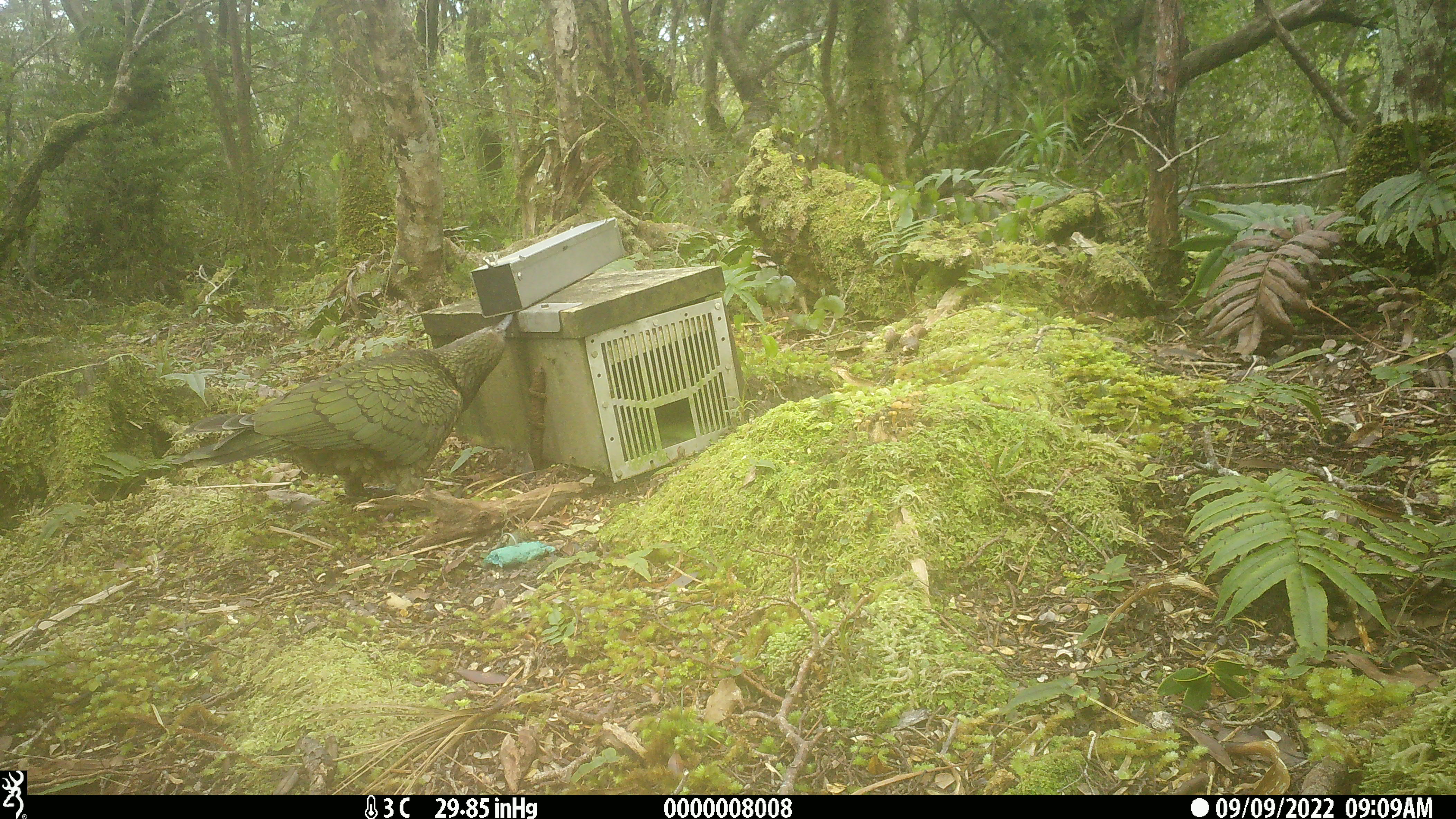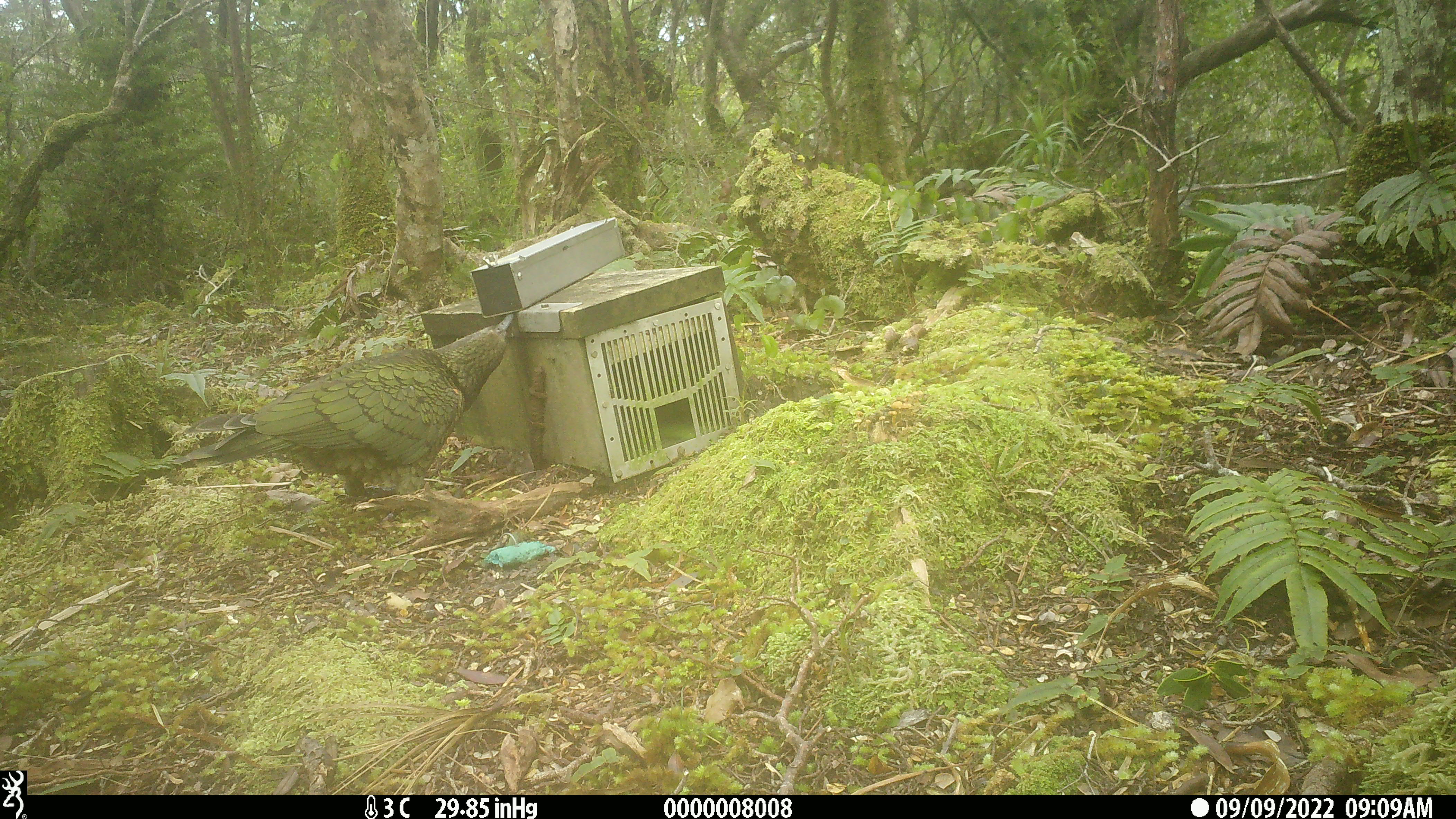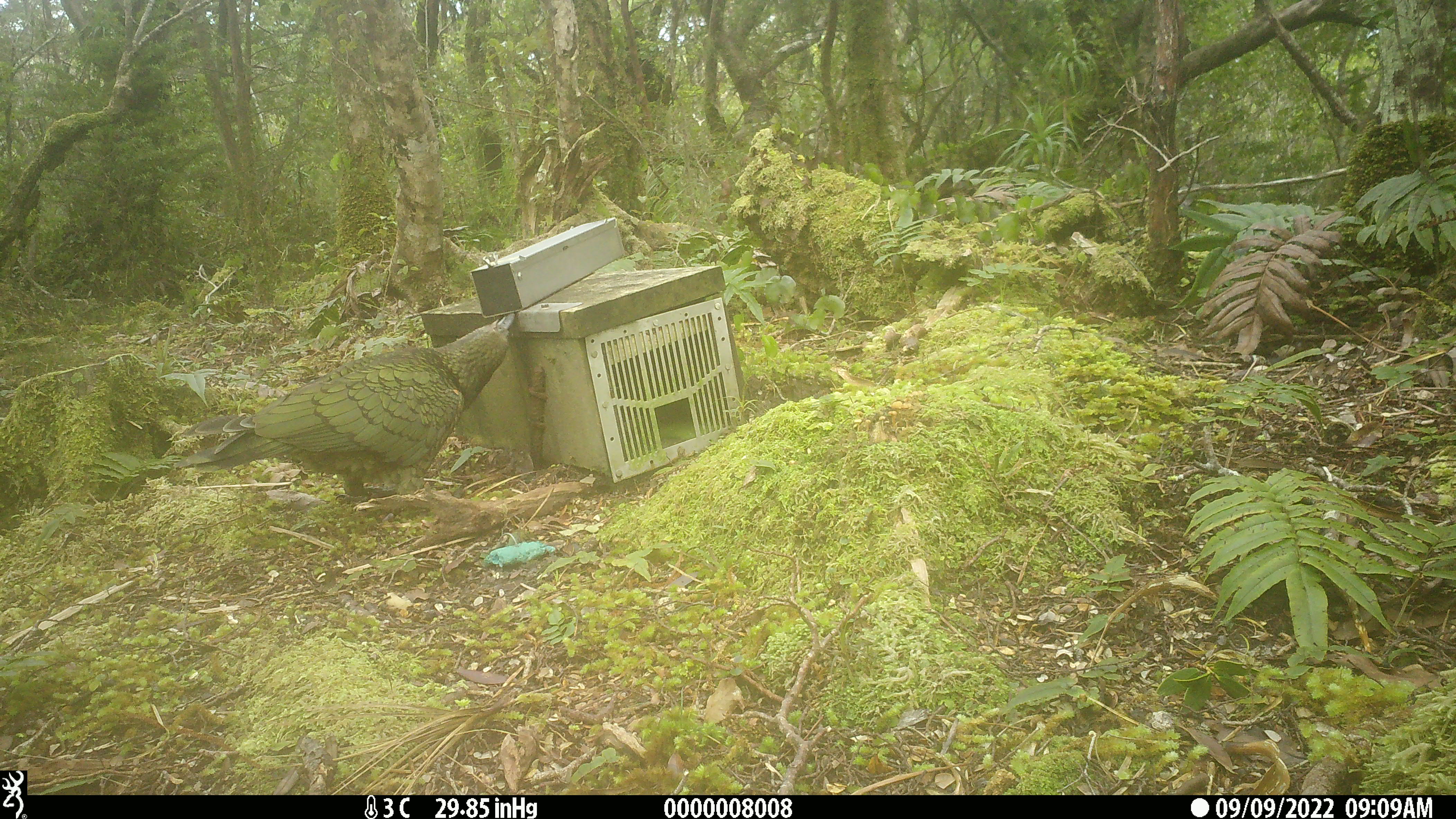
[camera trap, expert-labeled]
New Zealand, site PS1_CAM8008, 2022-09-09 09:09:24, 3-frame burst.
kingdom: Animalia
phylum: Chordata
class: Aves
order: Psittaciformes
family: Strigopidae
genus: Nestor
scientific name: Nestor notabilis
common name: kea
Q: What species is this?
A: Kea (Nestor notabilis).